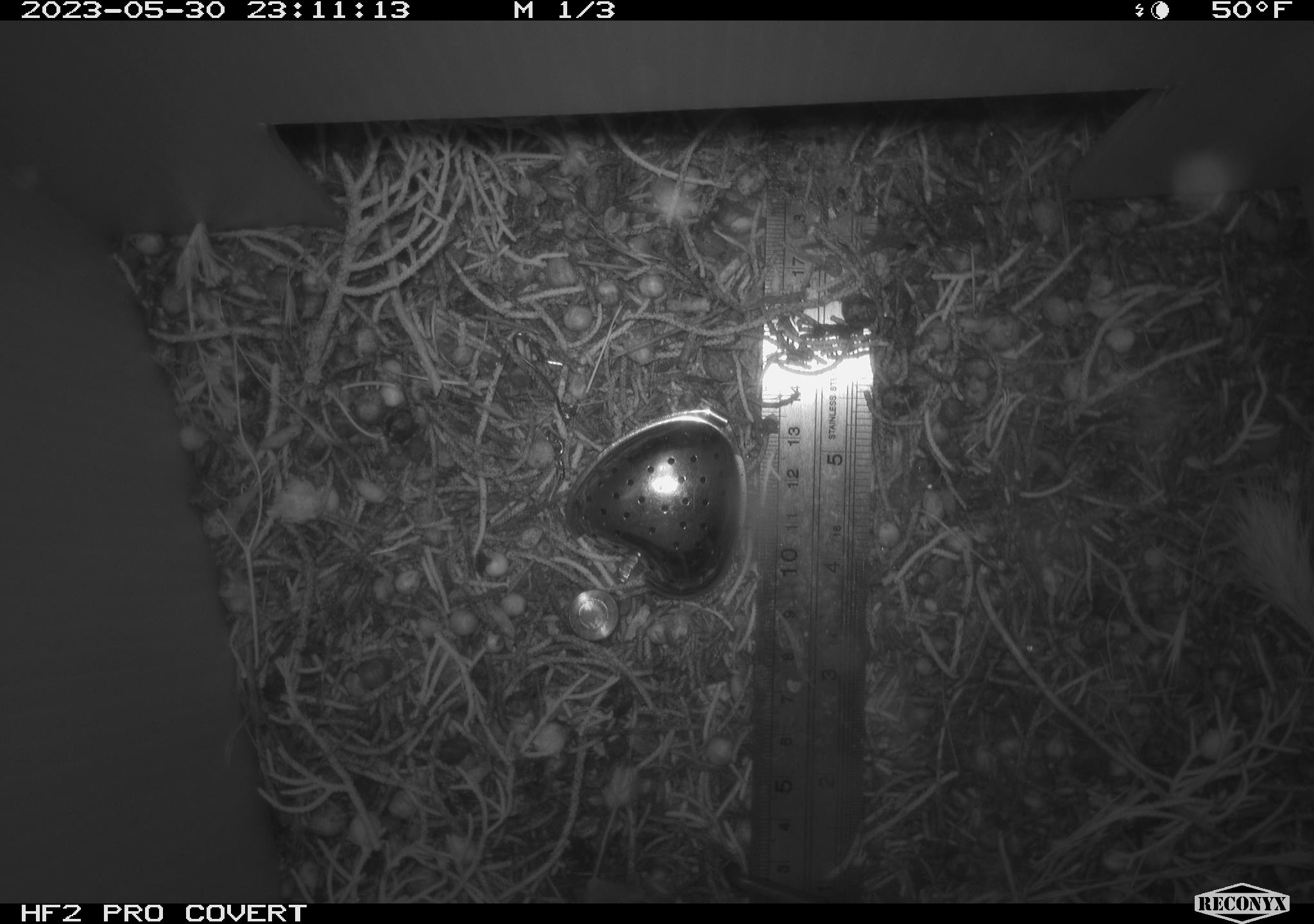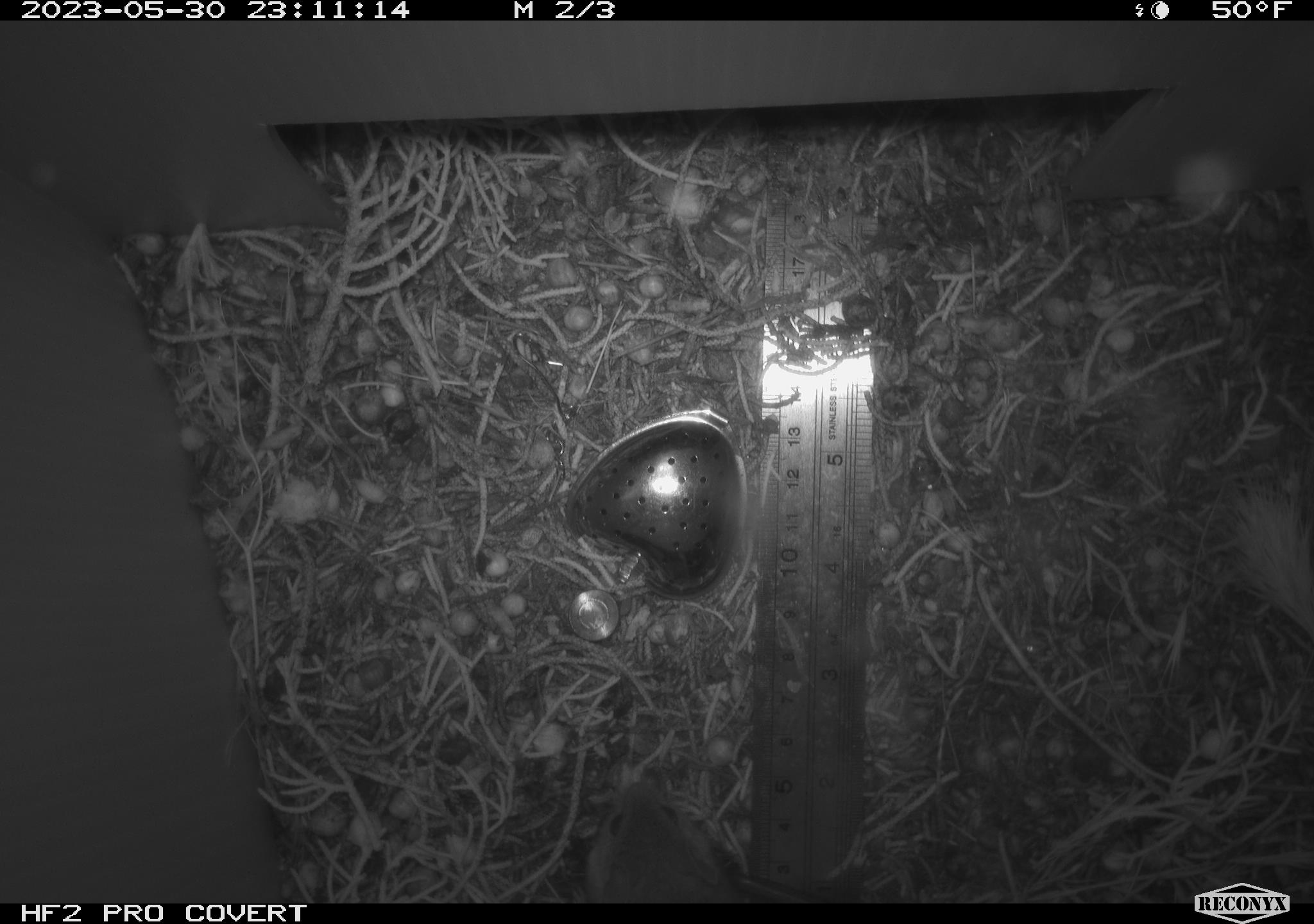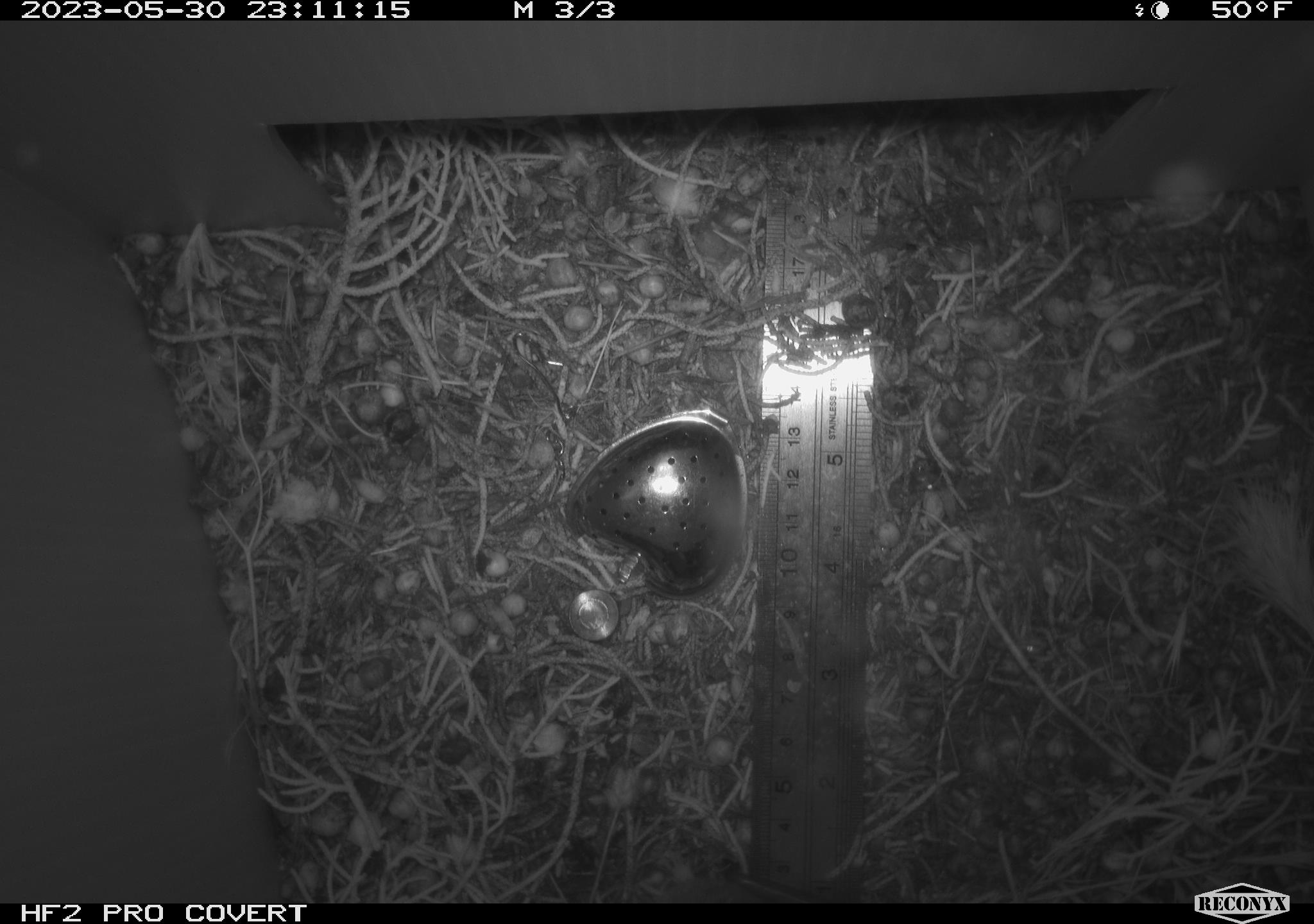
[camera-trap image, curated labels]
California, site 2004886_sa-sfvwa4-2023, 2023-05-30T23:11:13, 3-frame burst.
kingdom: Animalia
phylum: Chordata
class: Mammalia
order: Rodentia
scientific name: Rodentia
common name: mouse species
Mouse species (Rodentia).